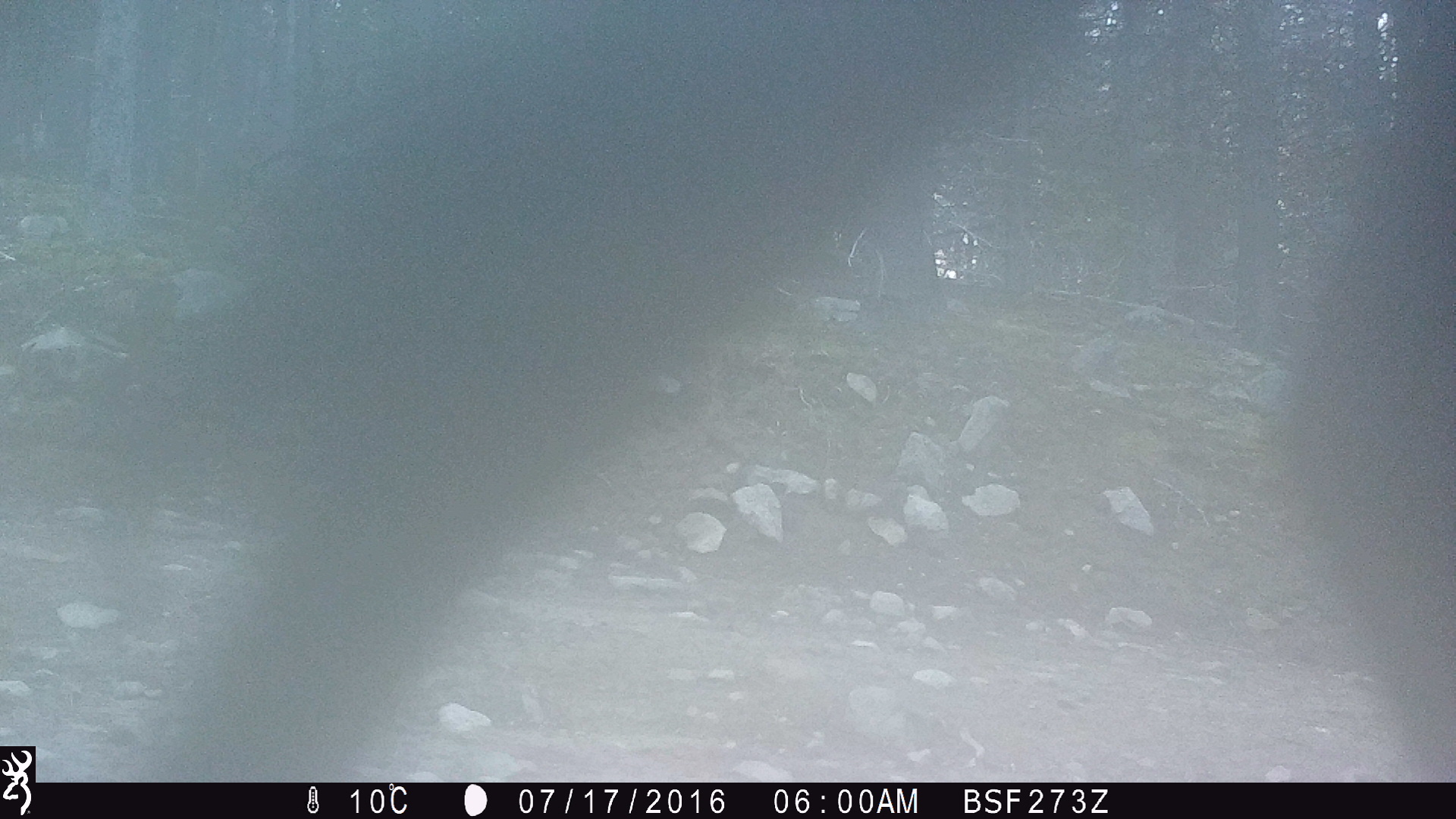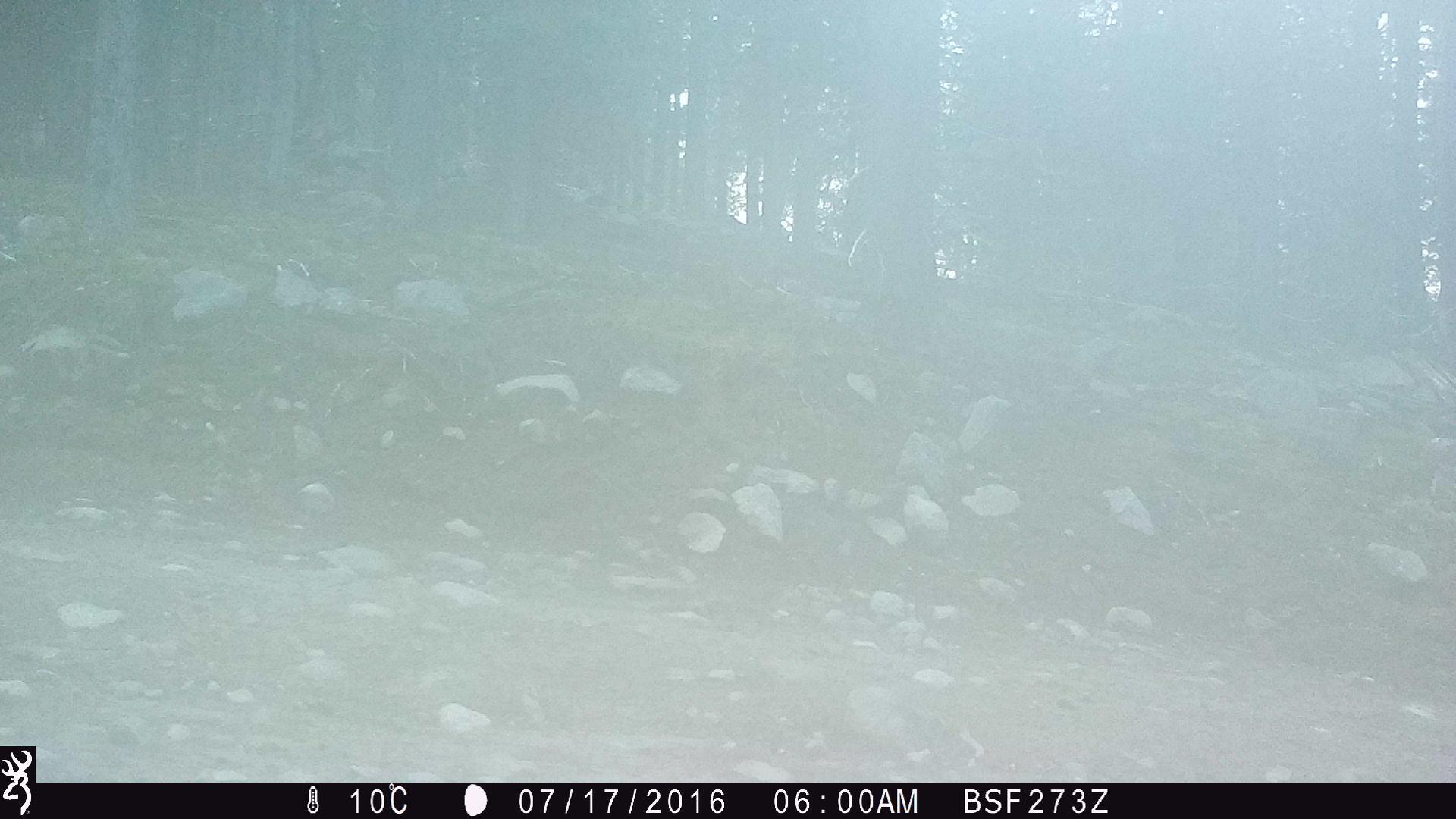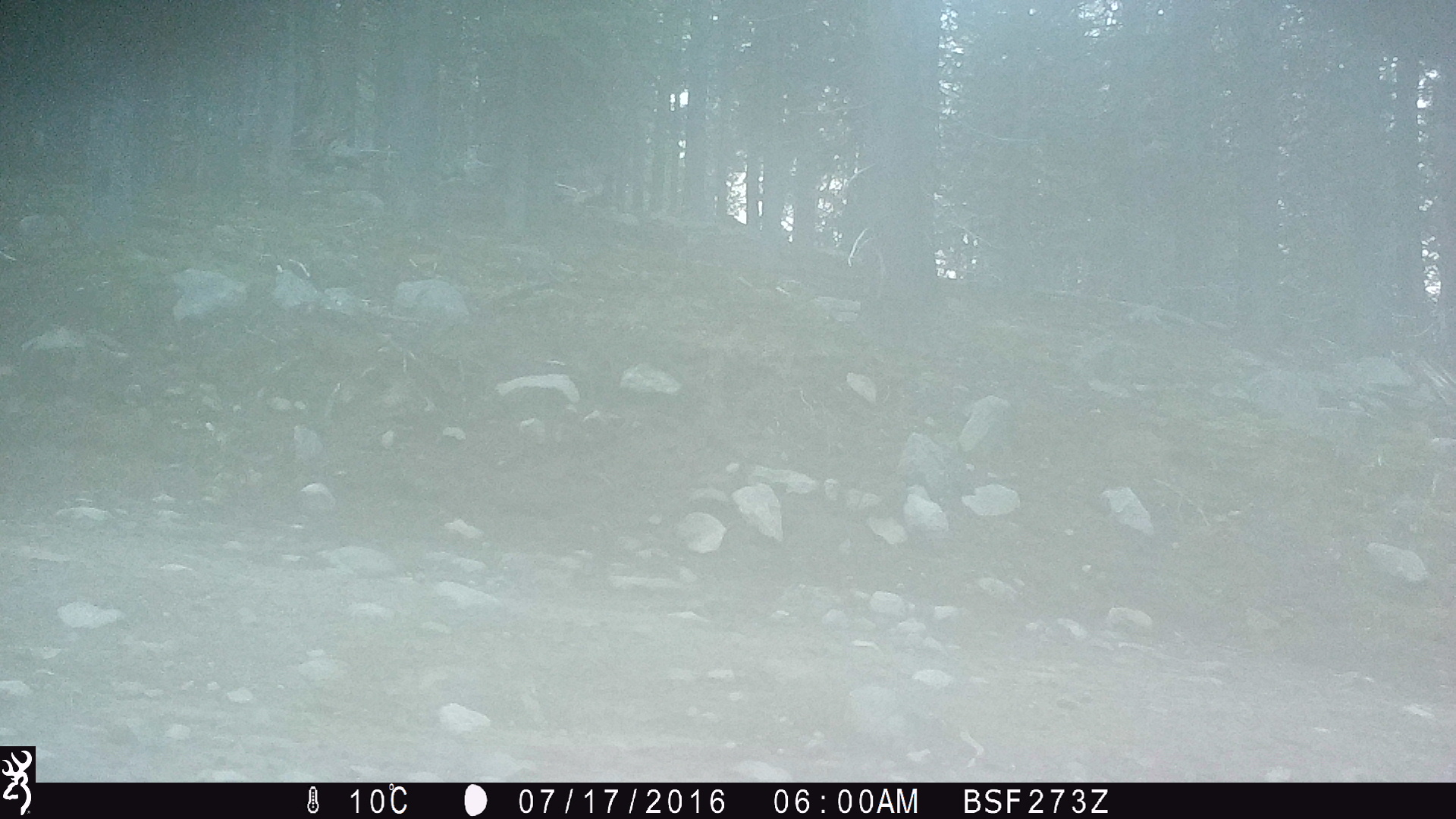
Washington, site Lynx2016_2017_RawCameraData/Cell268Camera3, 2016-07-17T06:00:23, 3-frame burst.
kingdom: Animalia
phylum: Chordata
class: Mammalia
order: Artiodactyla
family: Bovidae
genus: Bos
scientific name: Bos taurus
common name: domestic cattle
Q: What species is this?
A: Domestic cattle (Bos taurus).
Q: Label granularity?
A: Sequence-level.